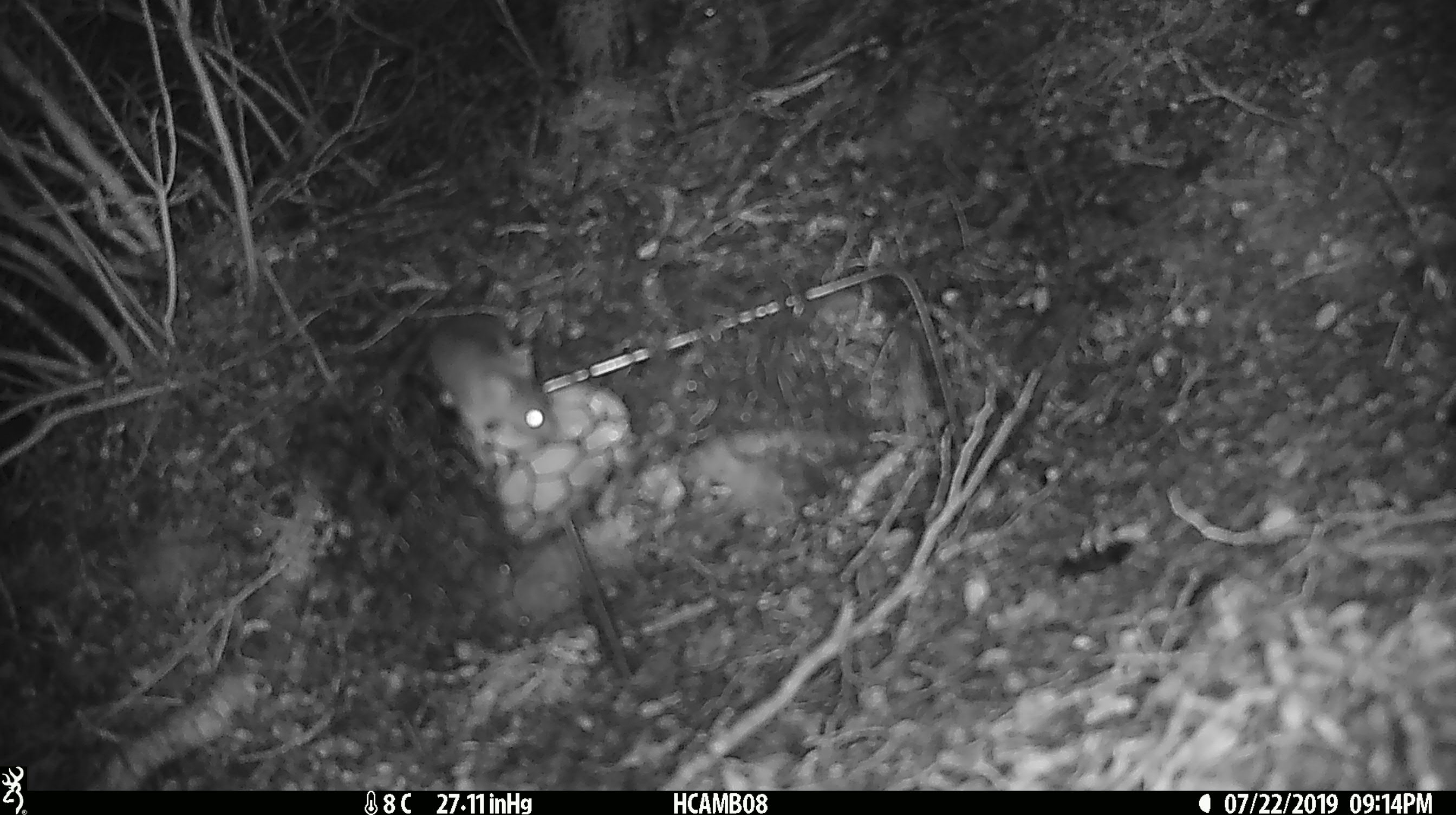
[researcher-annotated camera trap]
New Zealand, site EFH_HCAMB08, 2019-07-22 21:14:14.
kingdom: Animalia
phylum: Chordata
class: Mammalia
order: Rodentia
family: Muridae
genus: Mus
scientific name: Mus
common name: mouse